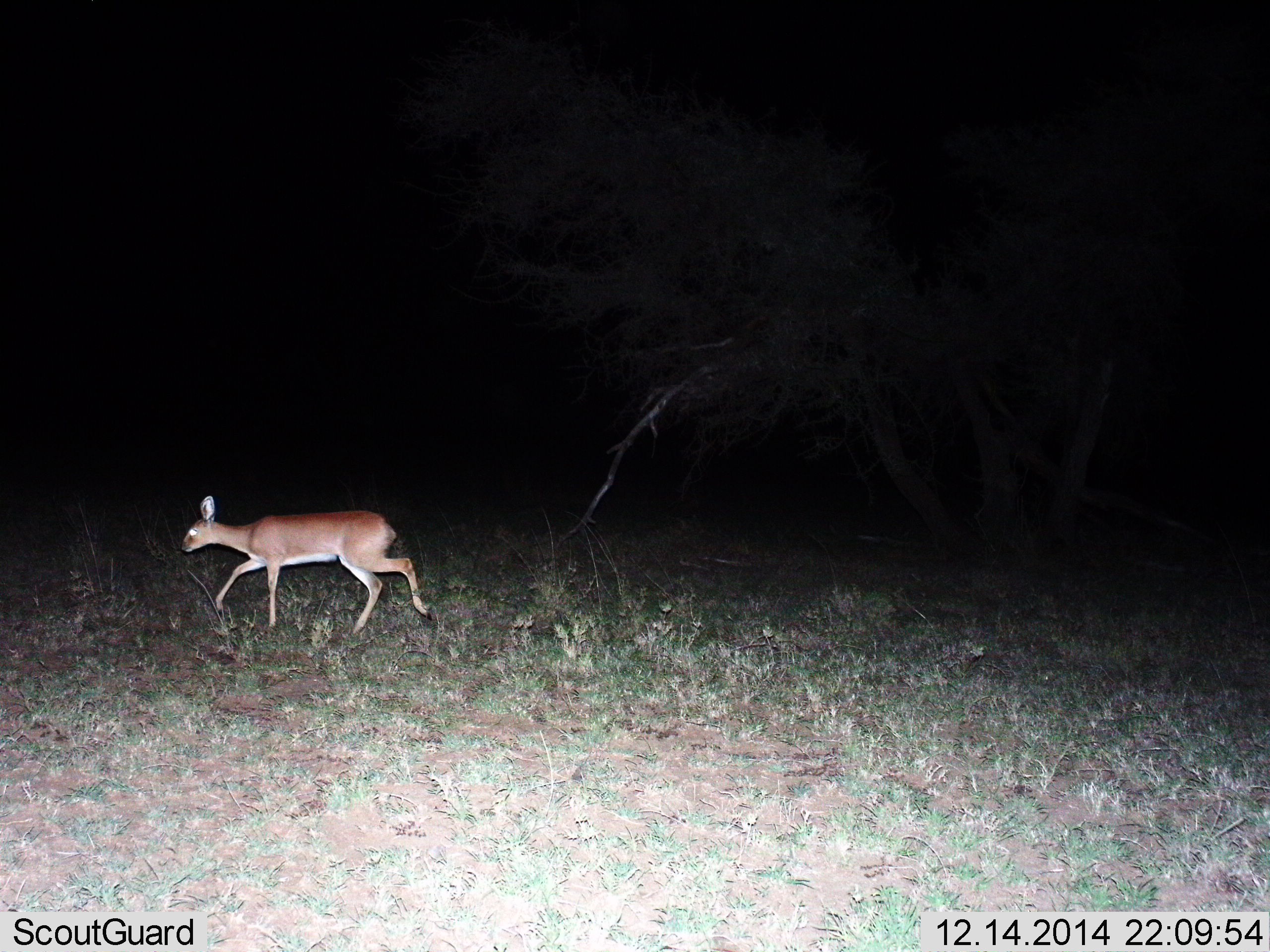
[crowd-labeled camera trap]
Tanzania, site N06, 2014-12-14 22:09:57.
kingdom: Animalia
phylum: Chordata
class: Mammalia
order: Artiodactyla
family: Bovidae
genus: Madoqua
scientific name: Madoqua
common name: dikdik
Dikdik (Madoqua), count 1. Behavior (volunteer vote fractions): standing 11%, resting 0%, moving 89%, interacting 0%. Young present (vote fraction): 0%. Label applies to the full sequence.